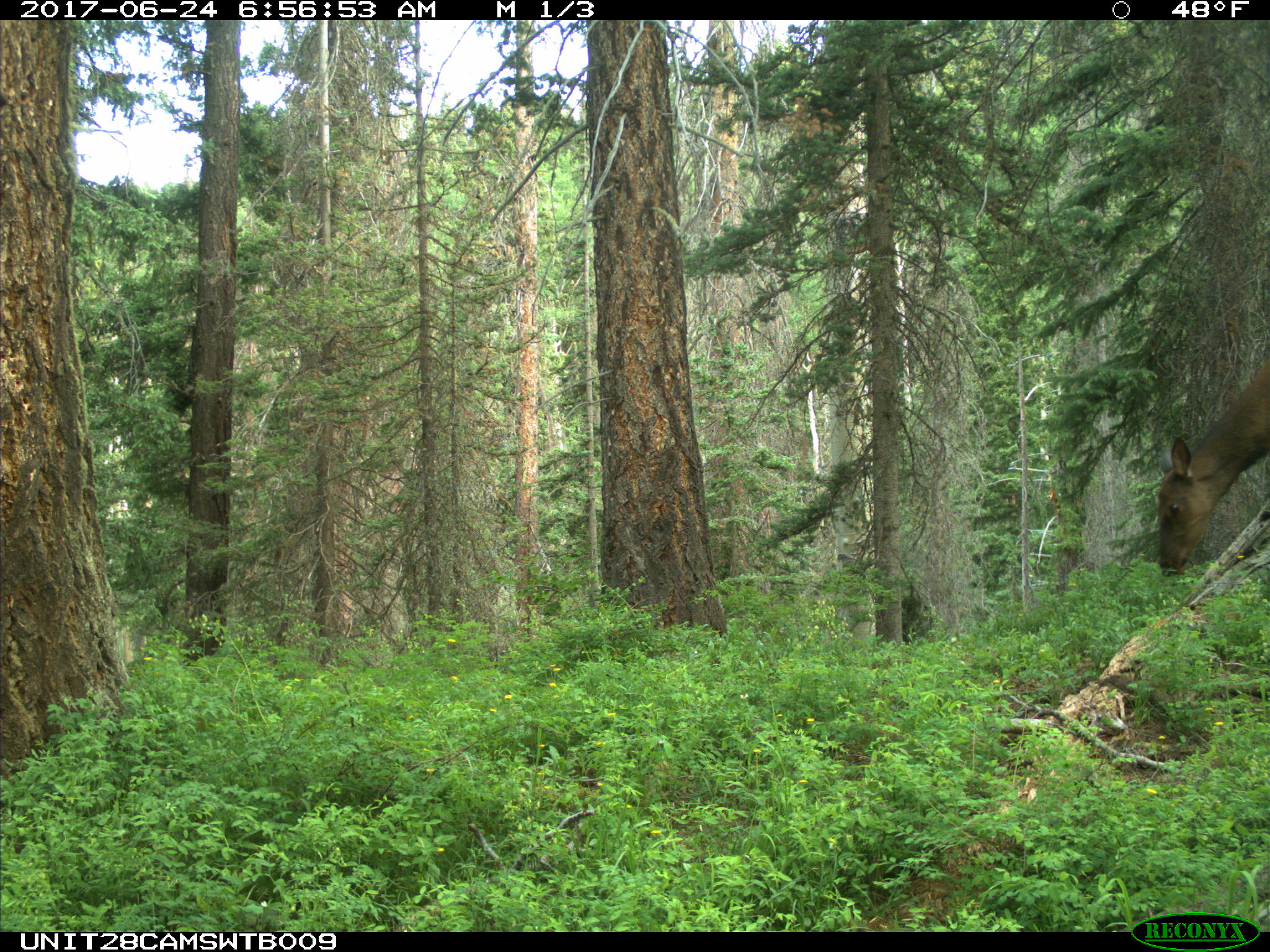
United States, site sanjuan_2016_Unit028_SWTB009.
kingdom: Animalia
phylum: Chordata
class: Mammalia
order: Artiodactyla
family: Cervidae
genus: Cervus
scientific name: Cervus elaphus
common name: red deer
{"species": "Cervus elaphus (red deer)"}